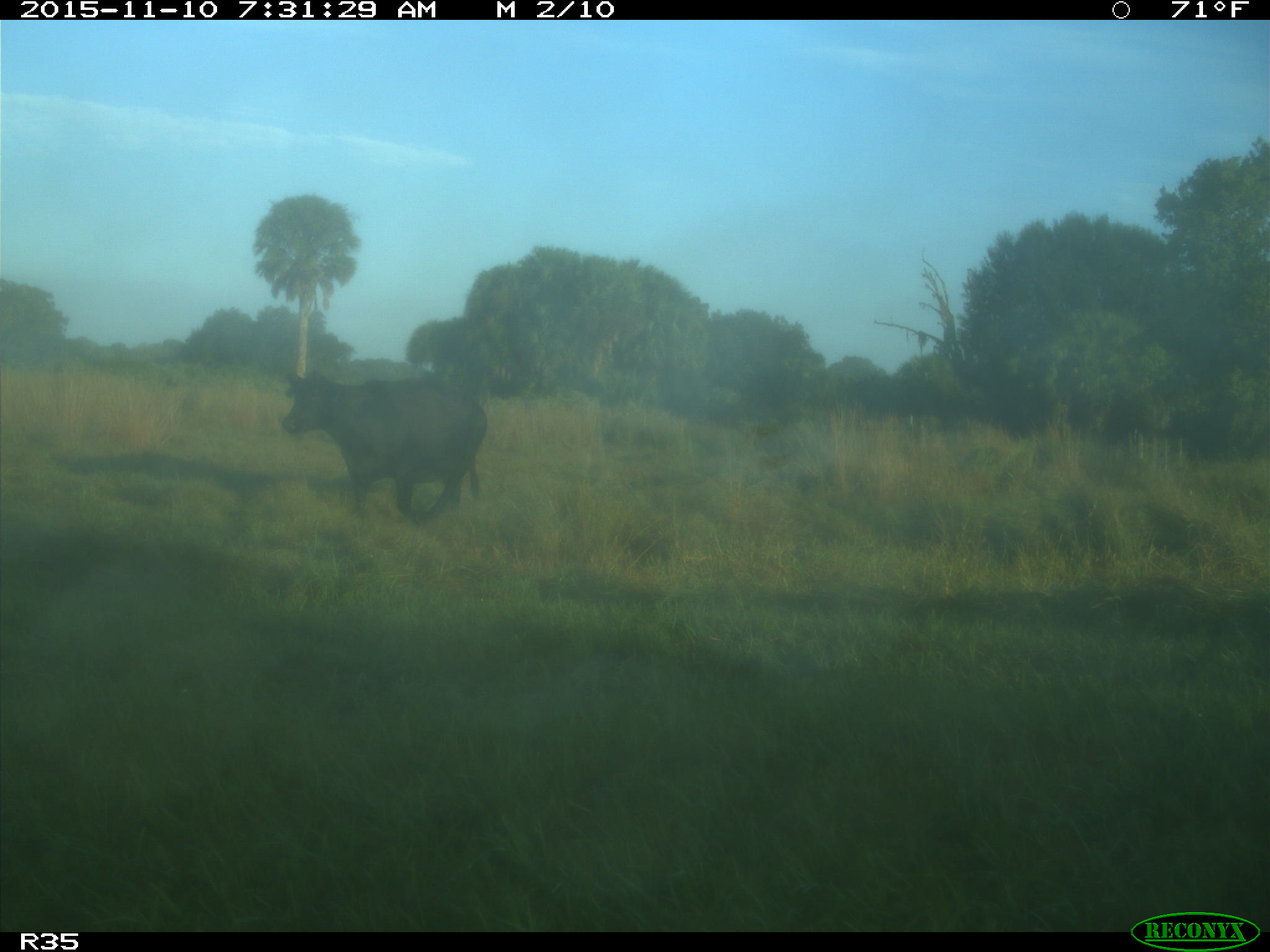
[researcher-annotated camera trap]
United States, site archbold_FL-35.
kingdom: Animalia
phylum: Chordata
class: Mammalia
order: Artiodactyla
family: Bovidae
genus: Bos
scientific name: Bos taurus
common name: domestic cow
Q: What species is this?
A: Bos taurus (domestic cow).